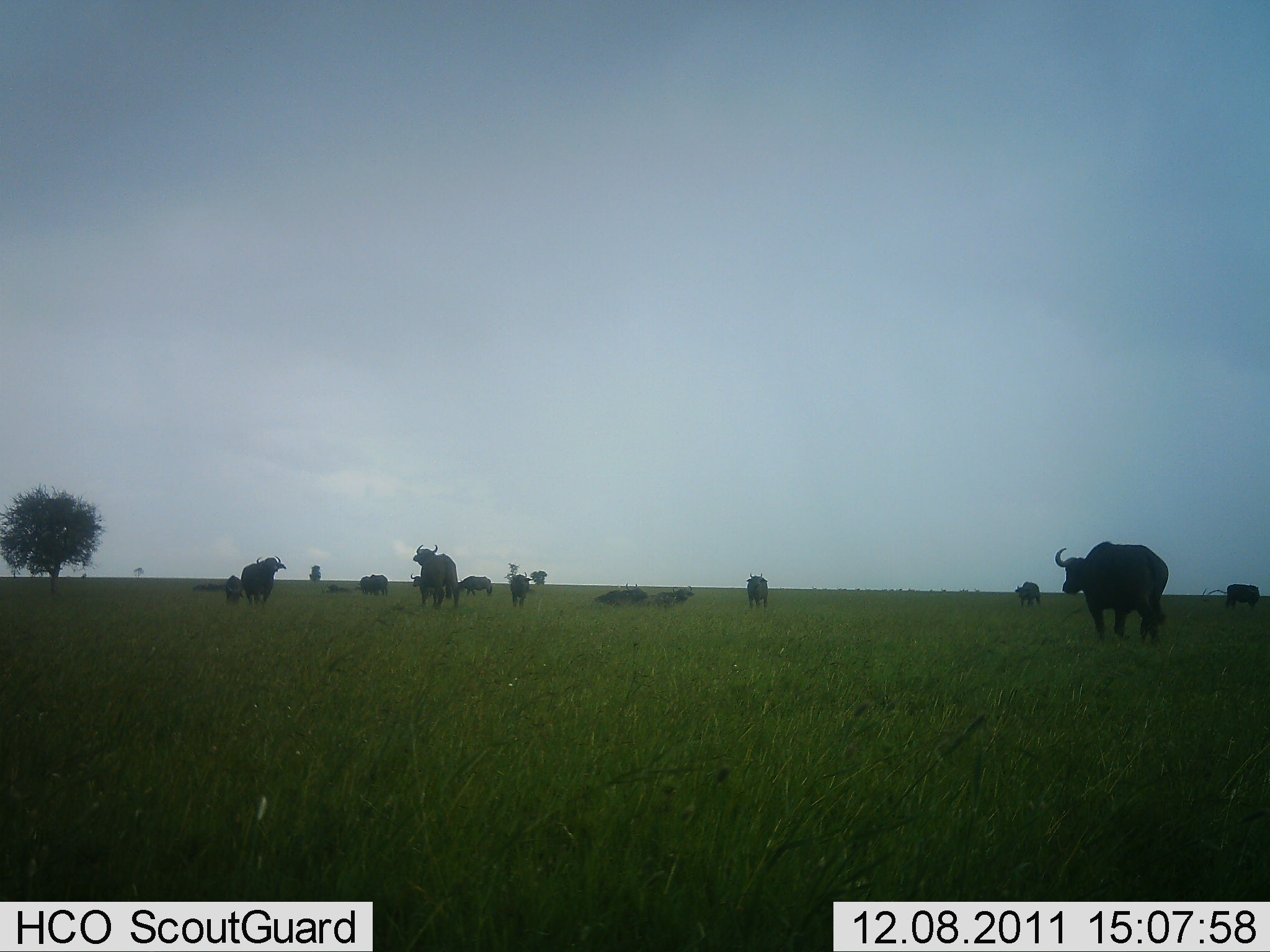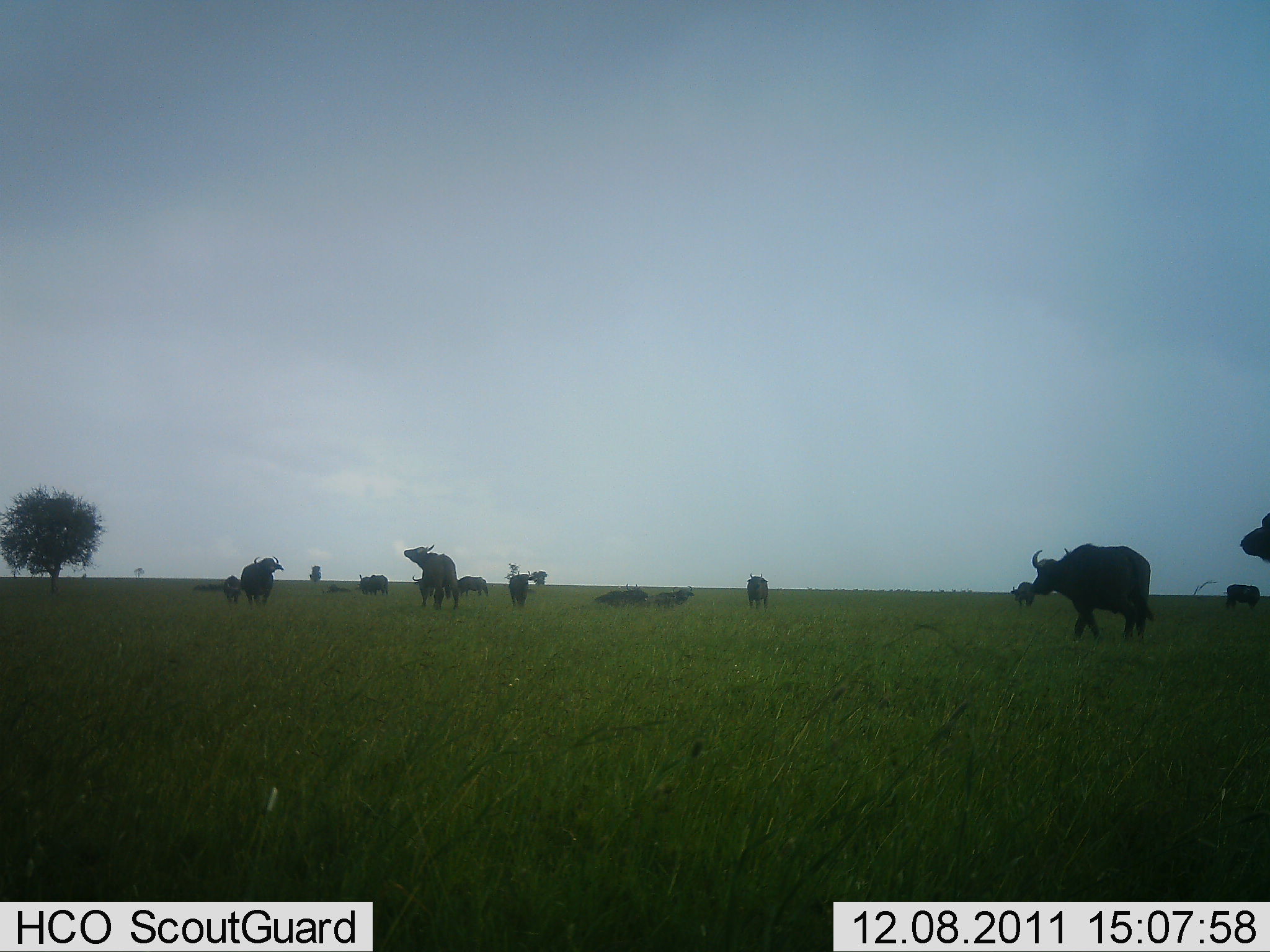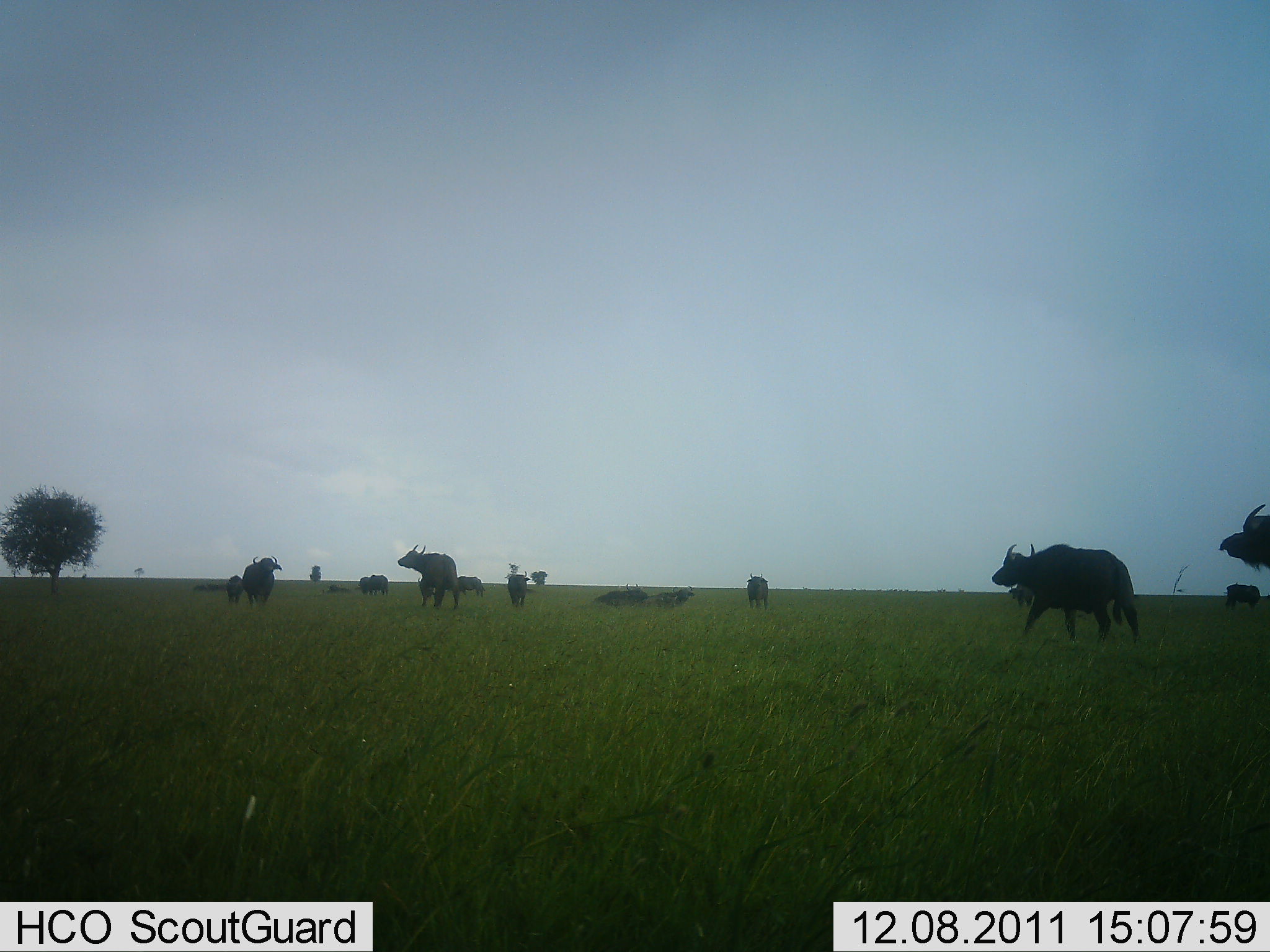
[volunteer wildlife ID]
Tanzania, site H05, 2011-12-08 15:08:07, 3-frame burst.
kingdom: Animalia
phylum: Chordata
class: Mammalia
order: Artiodactyla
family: Bovidae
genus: Syncerus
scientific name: Syncerus caffer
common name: cape buffalo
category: buffalo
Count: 11-50.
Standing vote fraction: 91%.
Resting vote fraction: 64%.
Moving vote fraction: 82%.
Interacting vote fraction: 0%.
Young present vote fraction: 0%.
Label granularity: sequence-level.